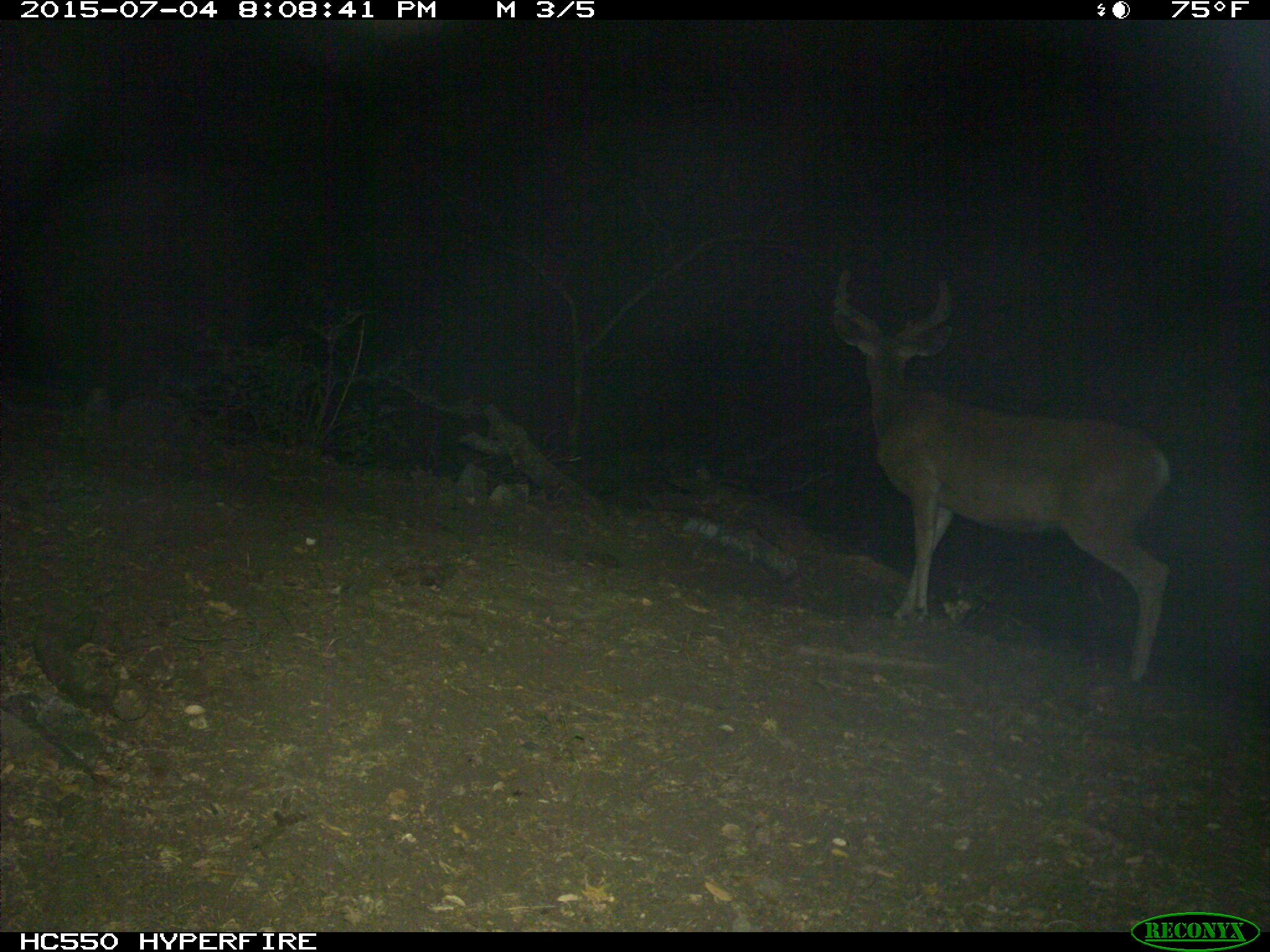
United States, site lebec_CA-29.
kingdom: Animalia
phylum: Chordata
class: Mammalia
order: Artiodactyla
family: Cervidae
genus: Odocoileus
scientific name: Odocoileus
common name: deer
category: unidentified deer